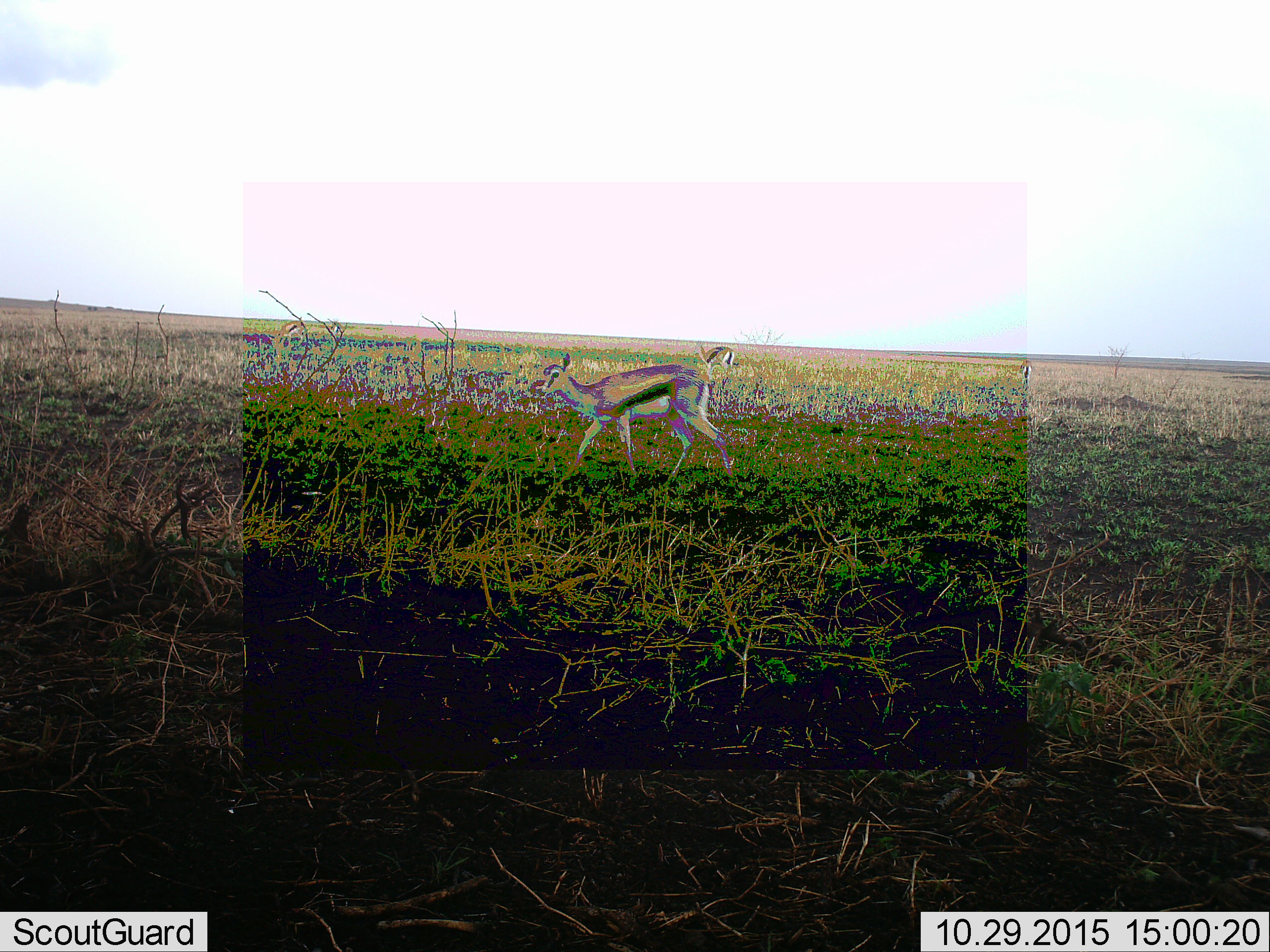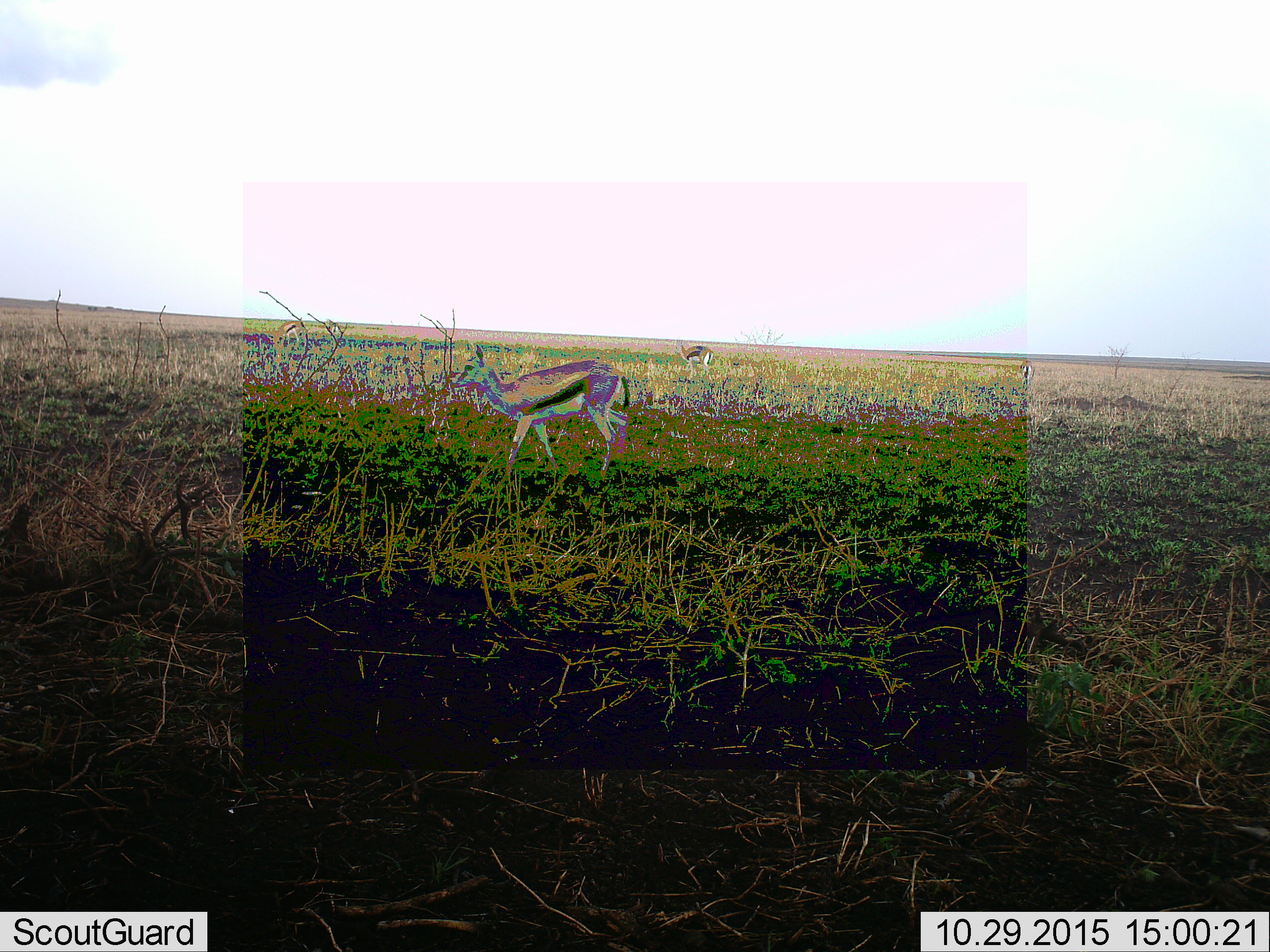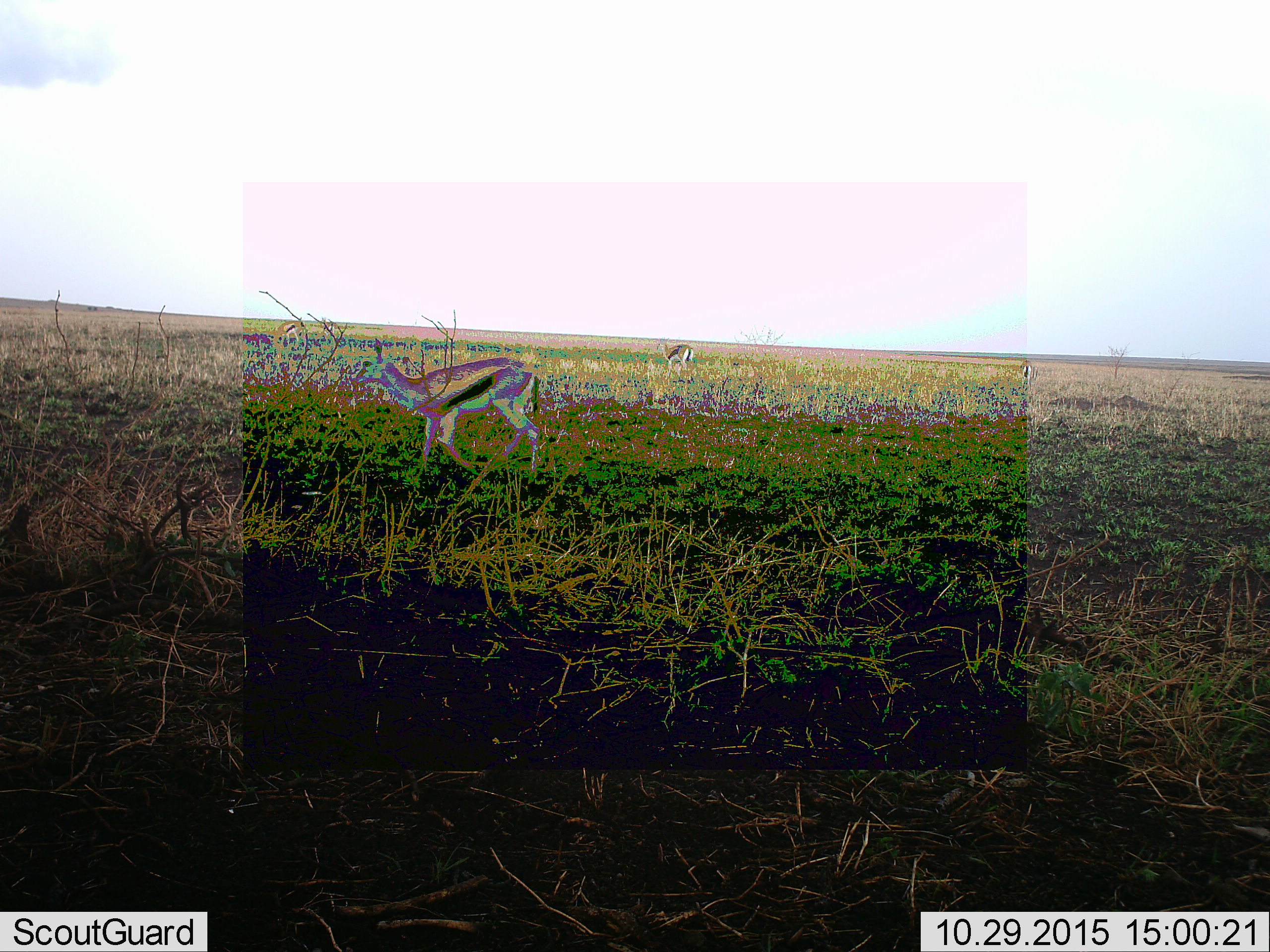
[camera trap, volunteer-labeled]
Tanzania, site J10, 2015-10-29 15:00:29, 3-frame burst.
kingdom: Animalia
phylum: Chordata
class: Mammalia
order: Artiodactyla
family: Bovidae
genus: Eudorcas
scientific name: Eudorcas thomsonii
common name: thomson's gazelle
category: gazellethomsons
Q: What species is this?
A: Gazellethomsons (thomson's gazelle) (Eudorcas thomsonii).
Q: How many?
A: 4.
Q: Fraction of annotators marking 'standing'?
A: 50%.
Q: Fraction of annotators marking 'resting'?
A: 0%.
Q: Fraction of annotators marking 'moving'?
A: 90%.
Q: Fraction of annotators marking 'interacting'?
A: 0%.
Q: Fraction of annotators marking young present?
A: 10%.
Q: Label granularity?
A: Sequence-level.